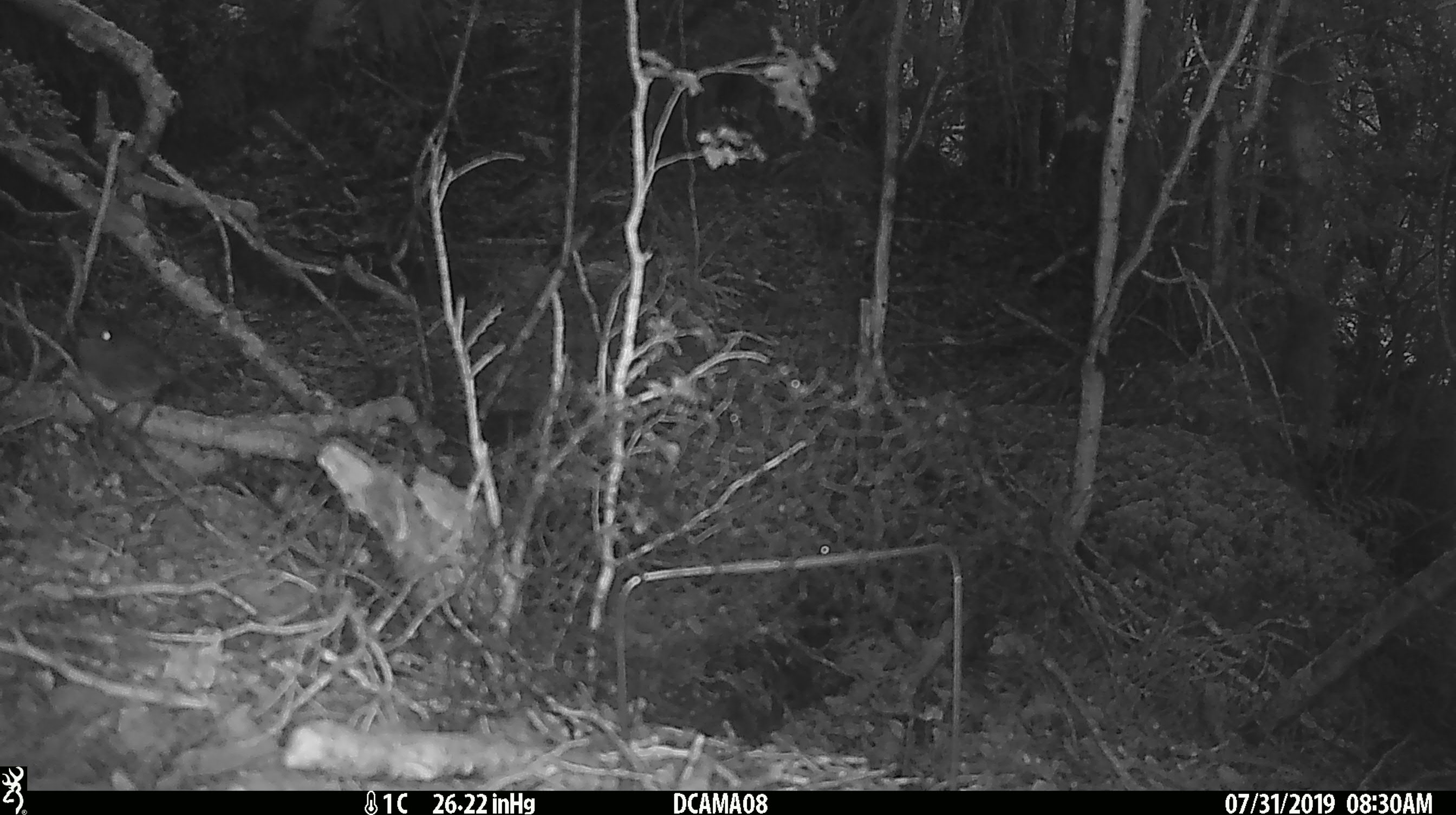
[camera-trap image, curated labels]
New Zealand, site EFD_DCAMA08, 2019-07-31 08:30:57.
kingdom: Animalia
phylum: Chordata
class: Aves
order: Passeriformes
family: Petroicidae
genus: Petroica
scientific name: Petroica australis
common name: new zealand robin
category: robin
Robin (new zealand robin) (Petroica australis).